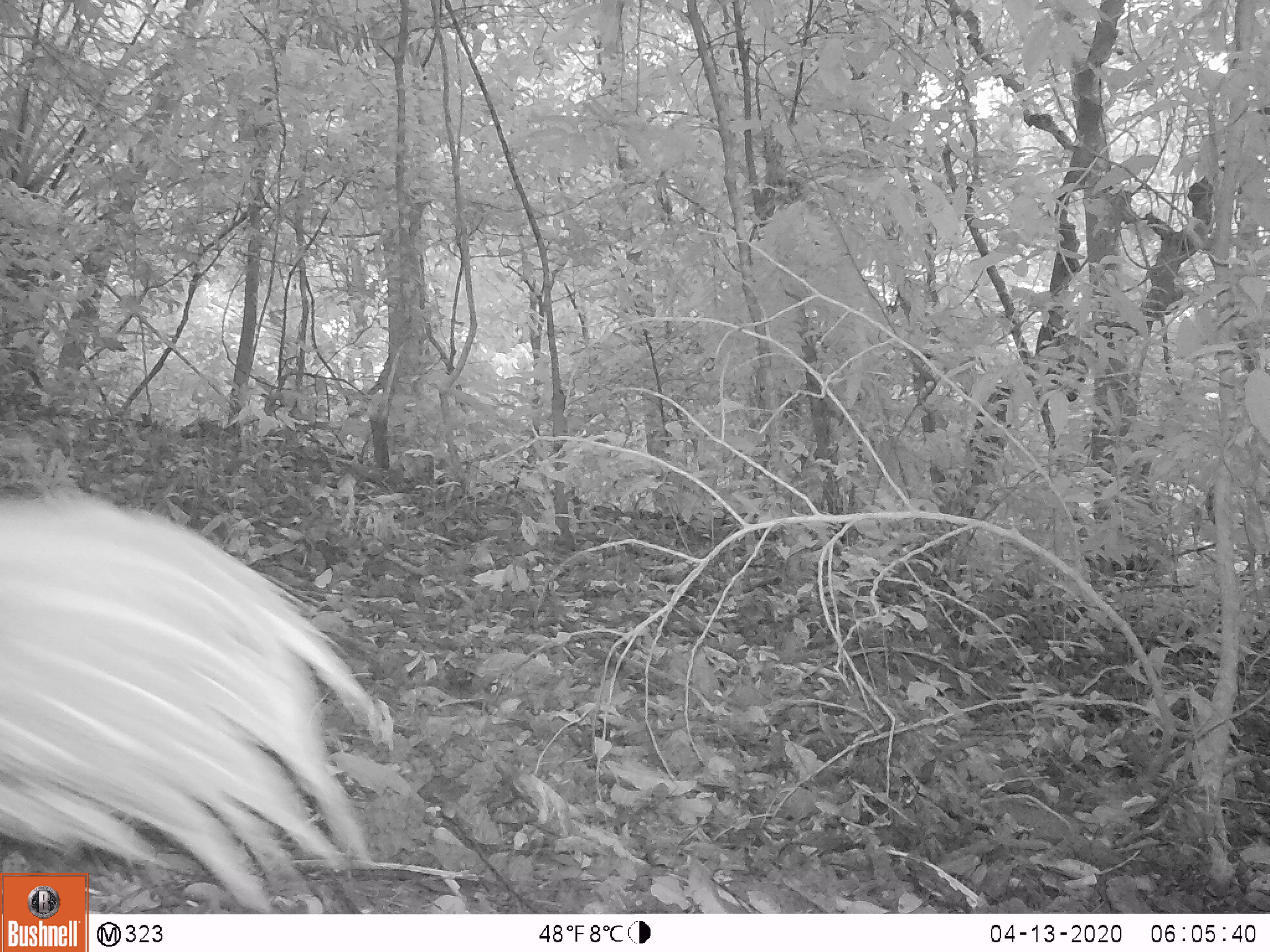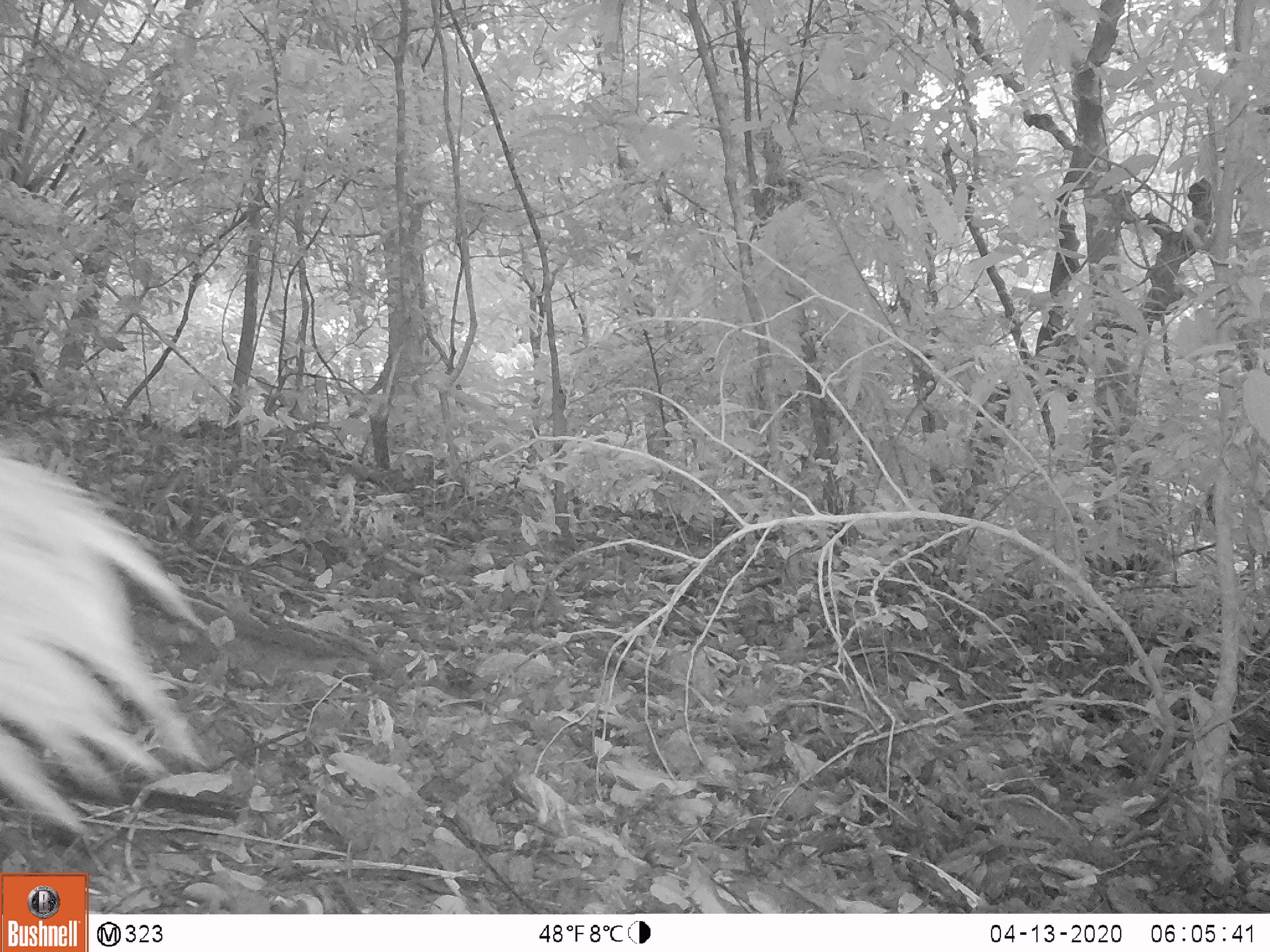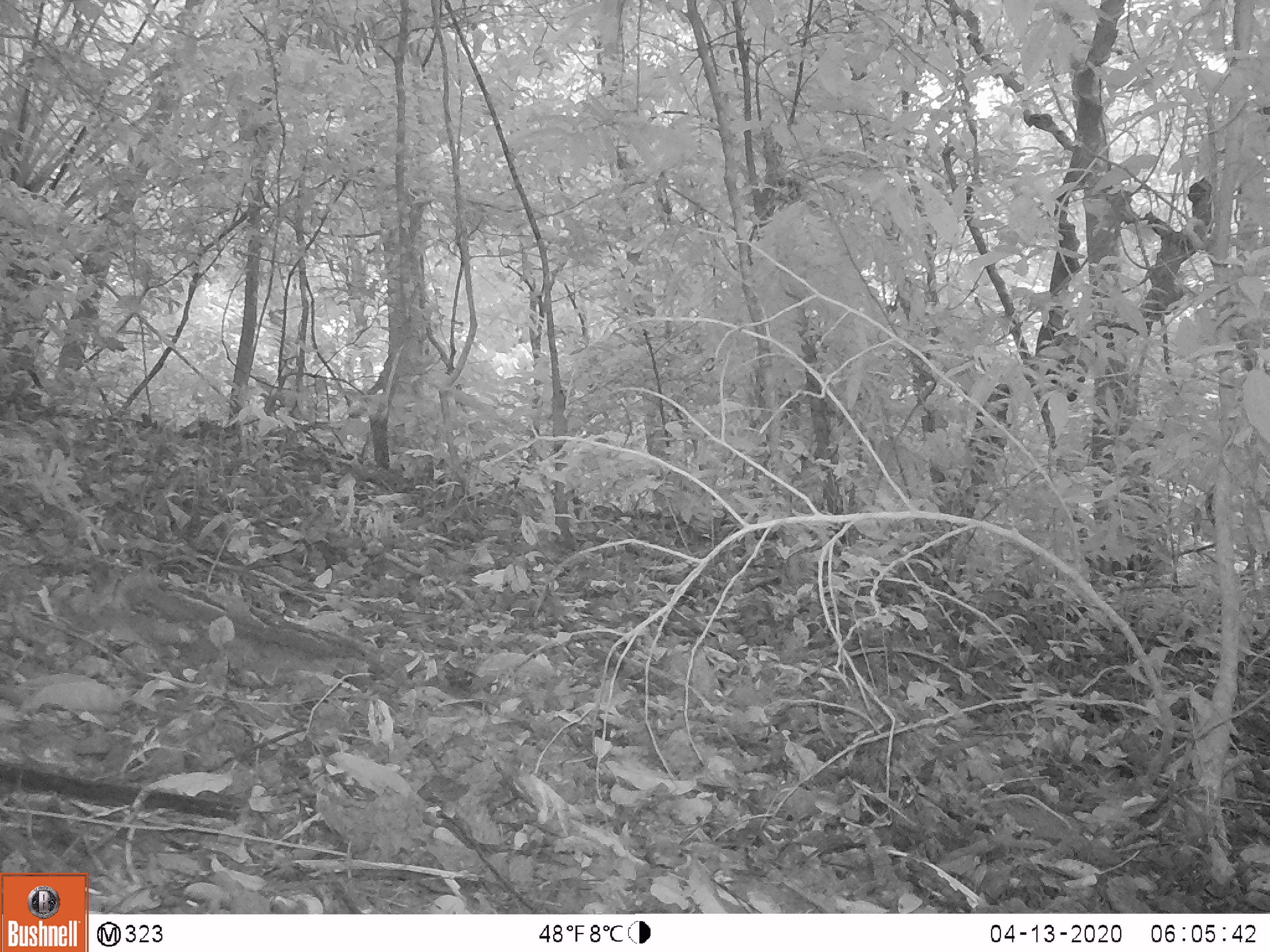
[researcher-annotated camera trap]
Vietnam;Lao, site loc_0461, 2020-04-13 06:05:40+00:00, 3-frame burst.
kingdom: Animalia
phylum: Chordata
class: Aves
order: Galliformes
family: Phasianidae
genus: Lophura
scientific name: Lophura nycthemera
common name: silver pheasant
Silver pheasant (Lophura nycthemera). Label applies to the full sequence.